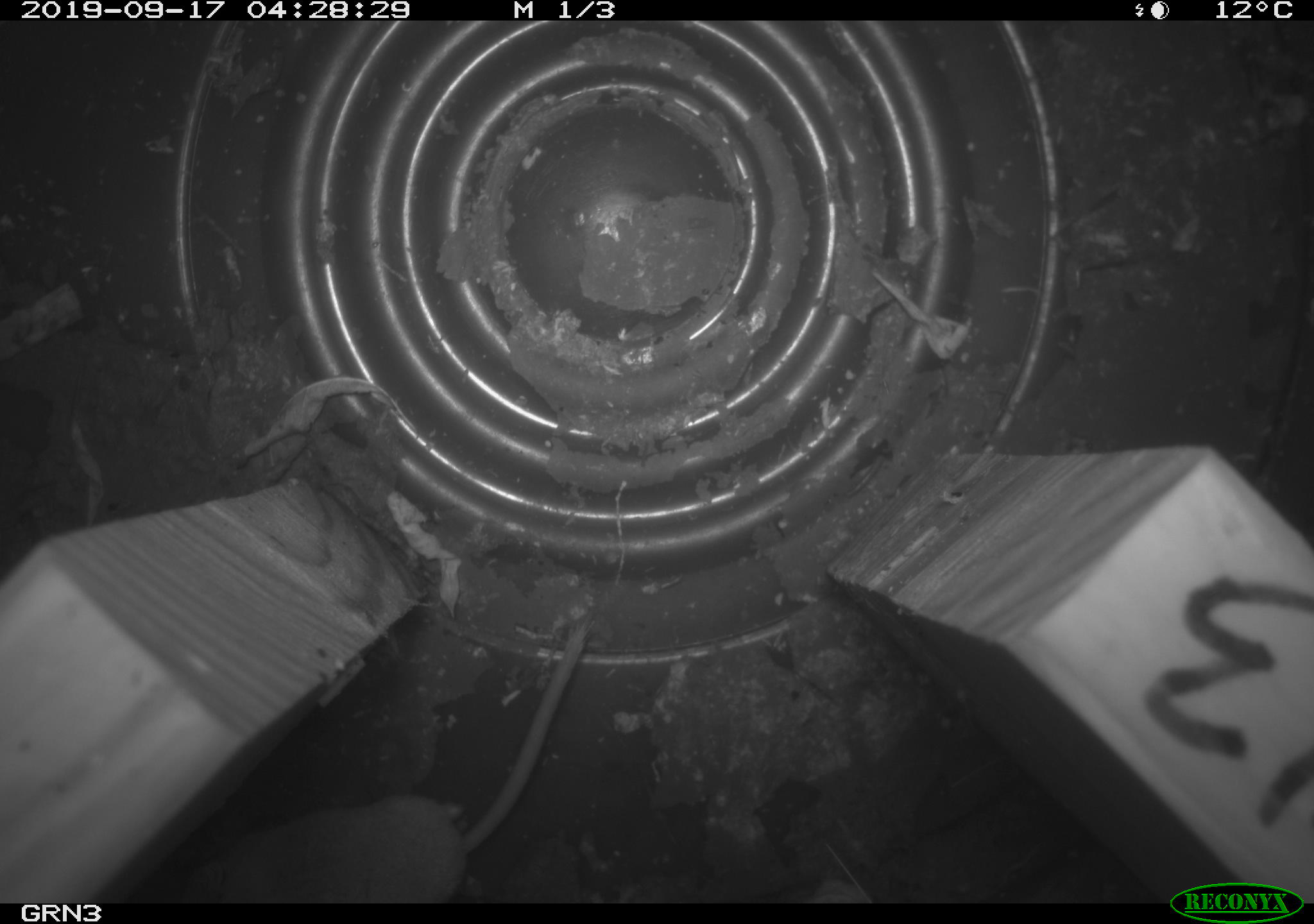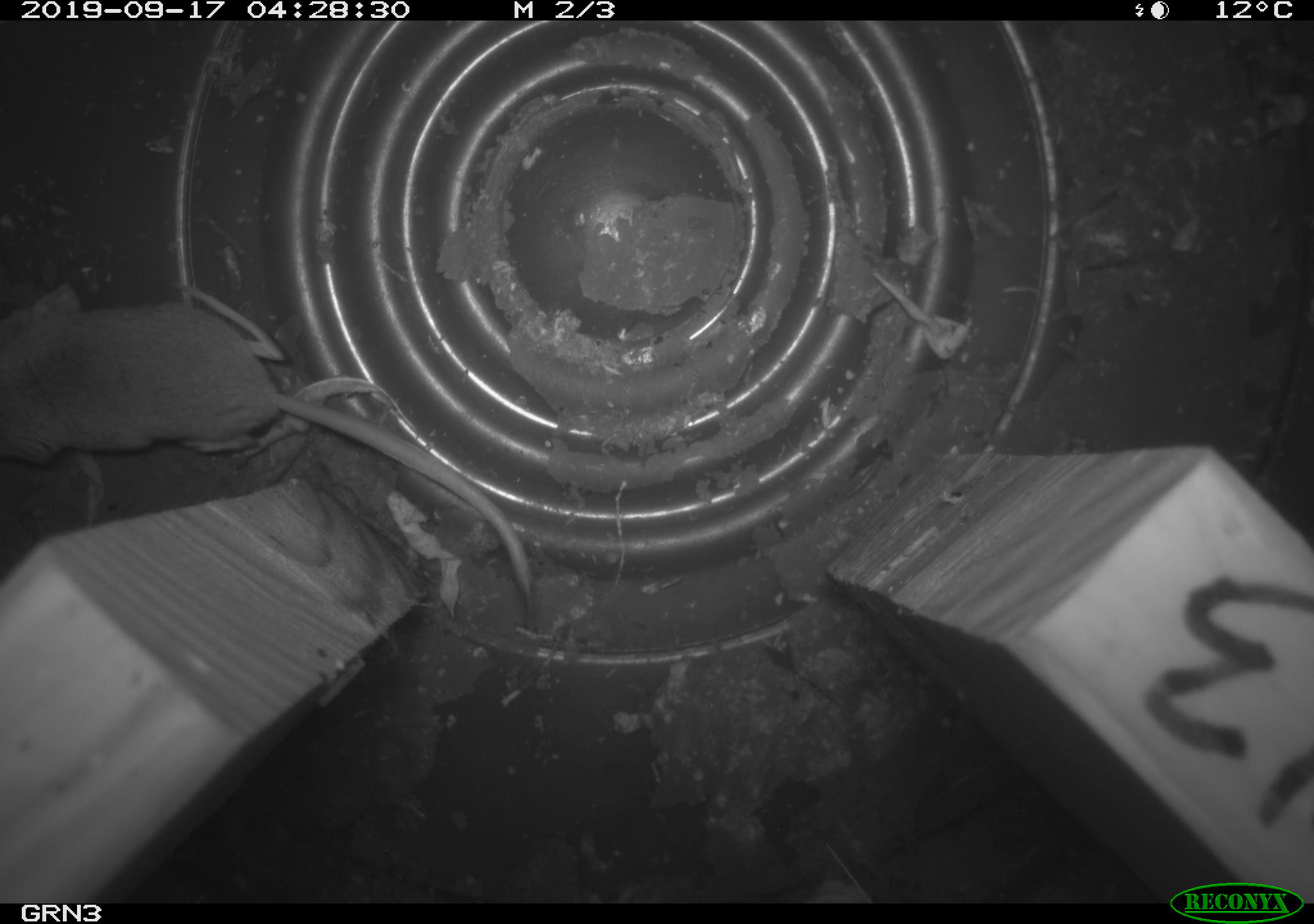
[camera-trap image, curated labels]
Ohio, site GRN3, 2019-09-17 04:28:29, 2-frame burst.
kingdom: Animalia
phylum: Chordata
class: Mammalia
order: Eulipotyphla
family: Soricidae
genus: Sorex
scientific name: Sorex cinereus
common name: masked shrew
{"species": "masked shrew (Sorex cinereus)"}